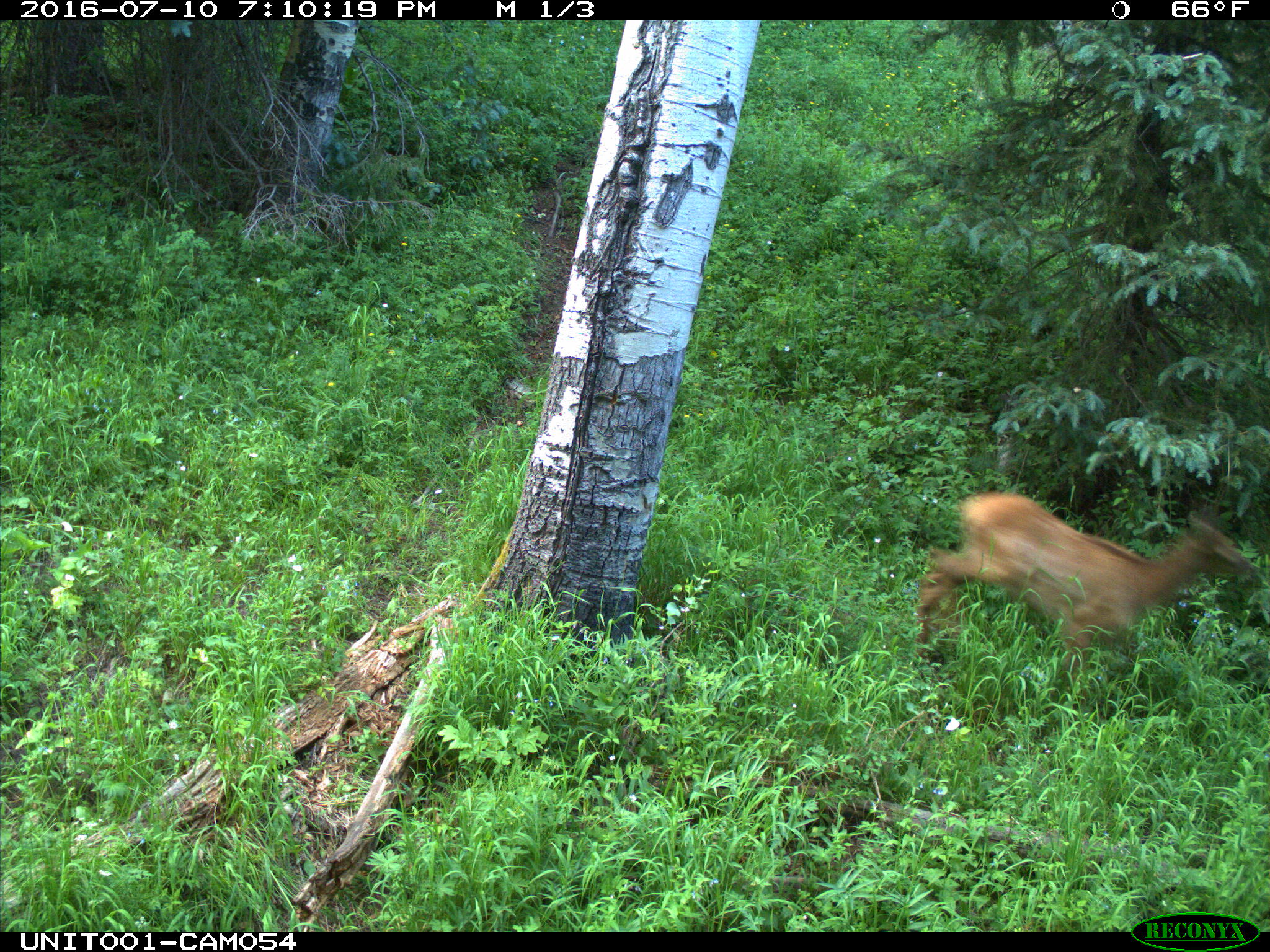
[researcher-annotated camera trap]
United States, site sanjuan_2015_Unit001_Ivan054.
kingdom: Animalia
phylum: Chordata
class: Mammalia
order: Artiodactyla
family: Cervidae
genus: Cervus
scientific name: Cervus elaphus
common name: red deer